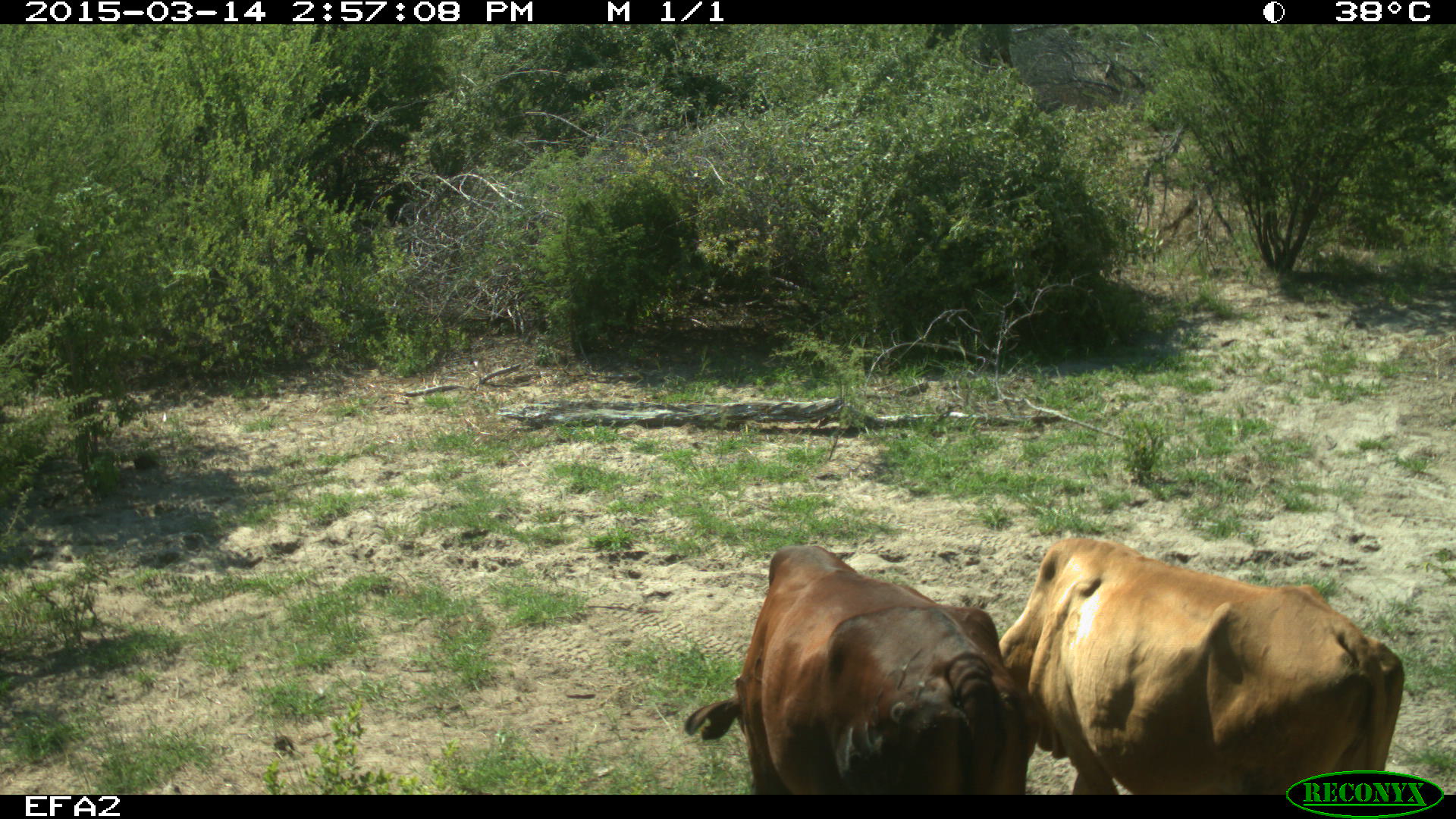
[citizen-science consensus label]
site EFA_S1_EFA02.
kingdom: Animalia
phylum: Chordata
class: Mammalia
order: Artiodactyla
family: Bovidae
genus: Bos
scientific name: Bos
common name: cattle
Cattle (Bos), count 2. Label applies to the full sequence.